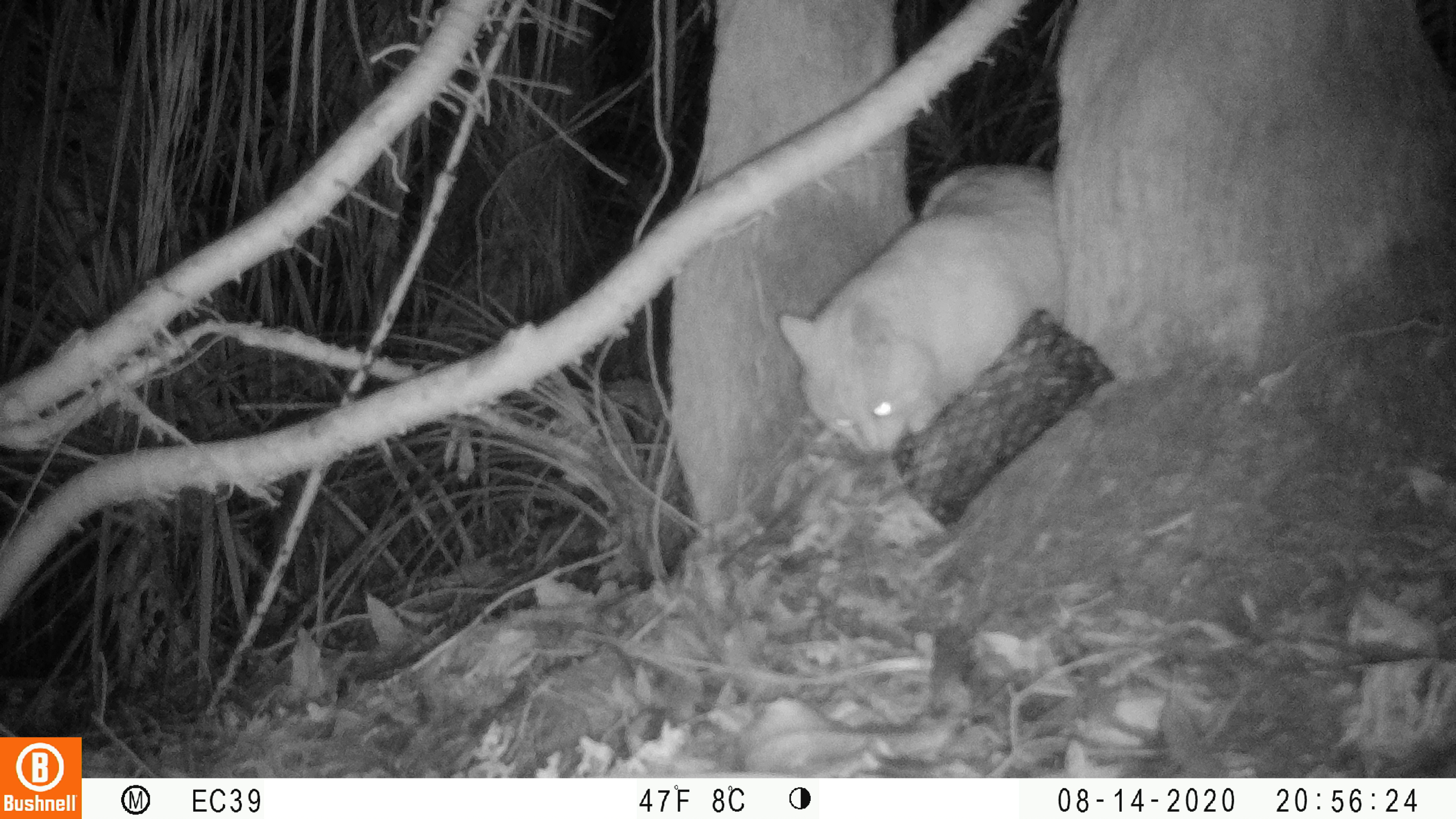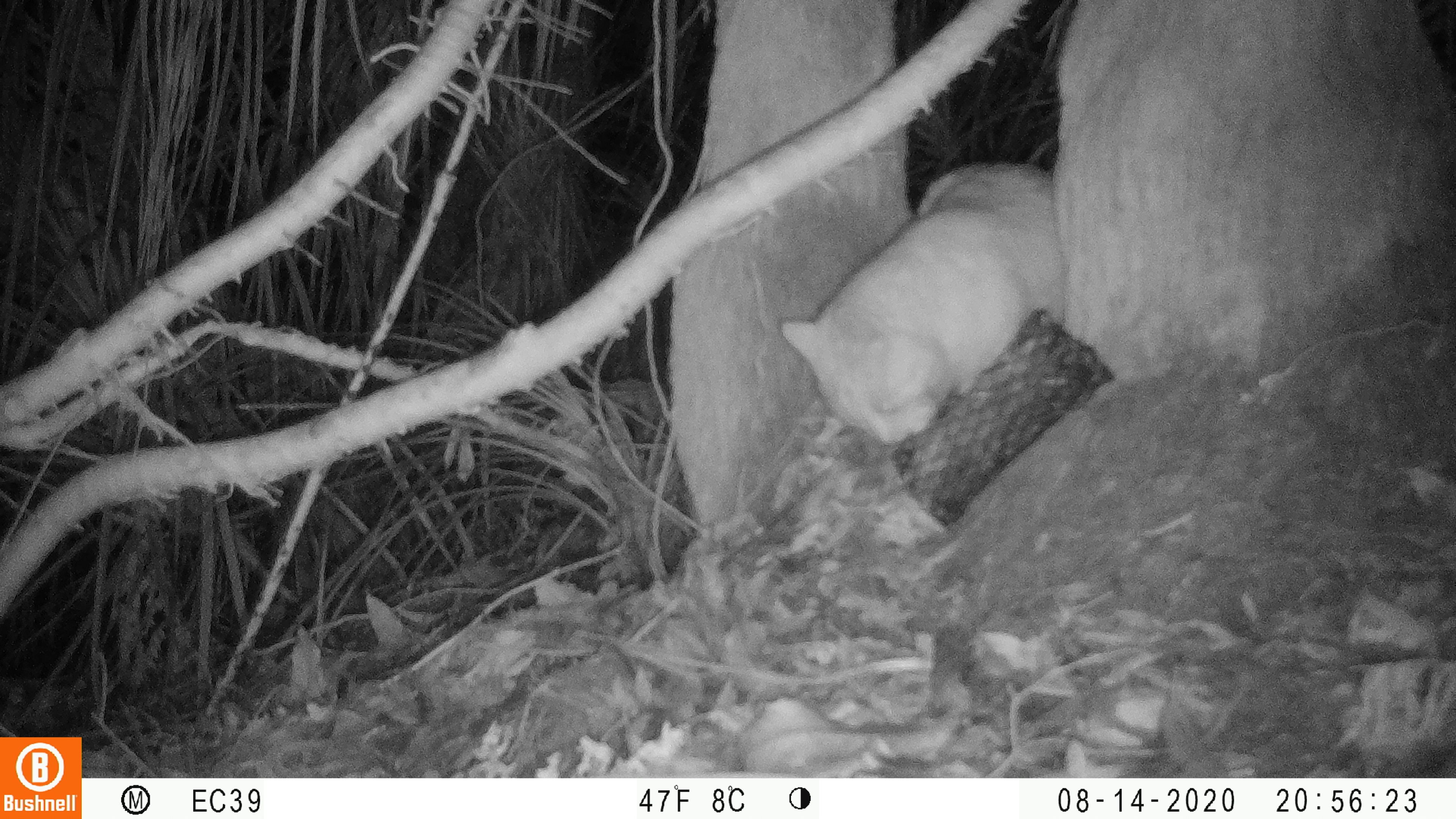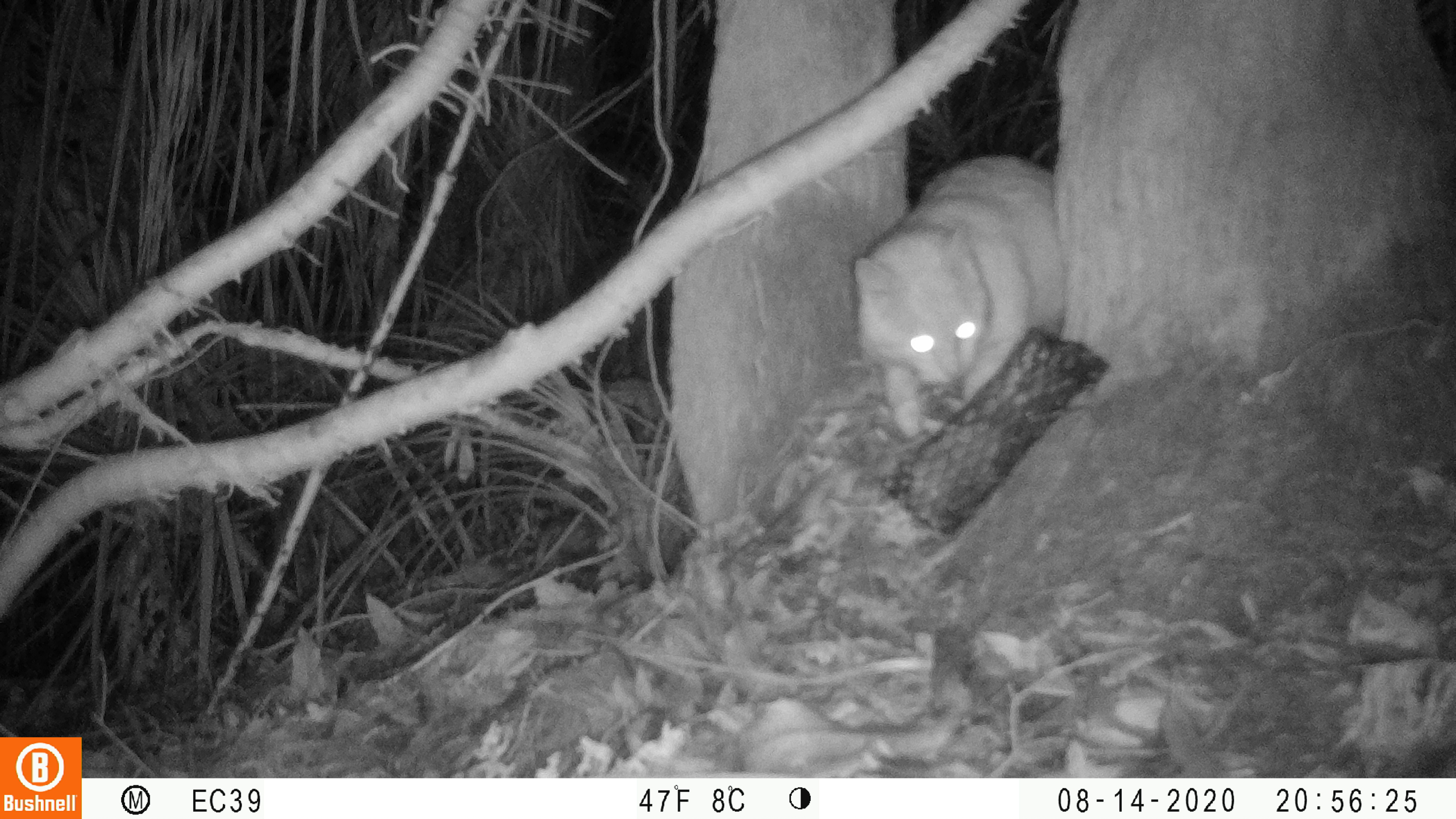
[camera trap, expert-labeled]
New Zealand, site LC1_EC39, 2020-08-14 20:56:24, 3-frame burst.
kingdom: Animalia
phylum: Chordata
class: Mammalia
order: Carnivora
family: Felidae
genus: Felis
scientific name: Felis catus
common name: domestic cat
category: cat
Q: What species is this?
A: Cat (domestic cat) (Felis catus).